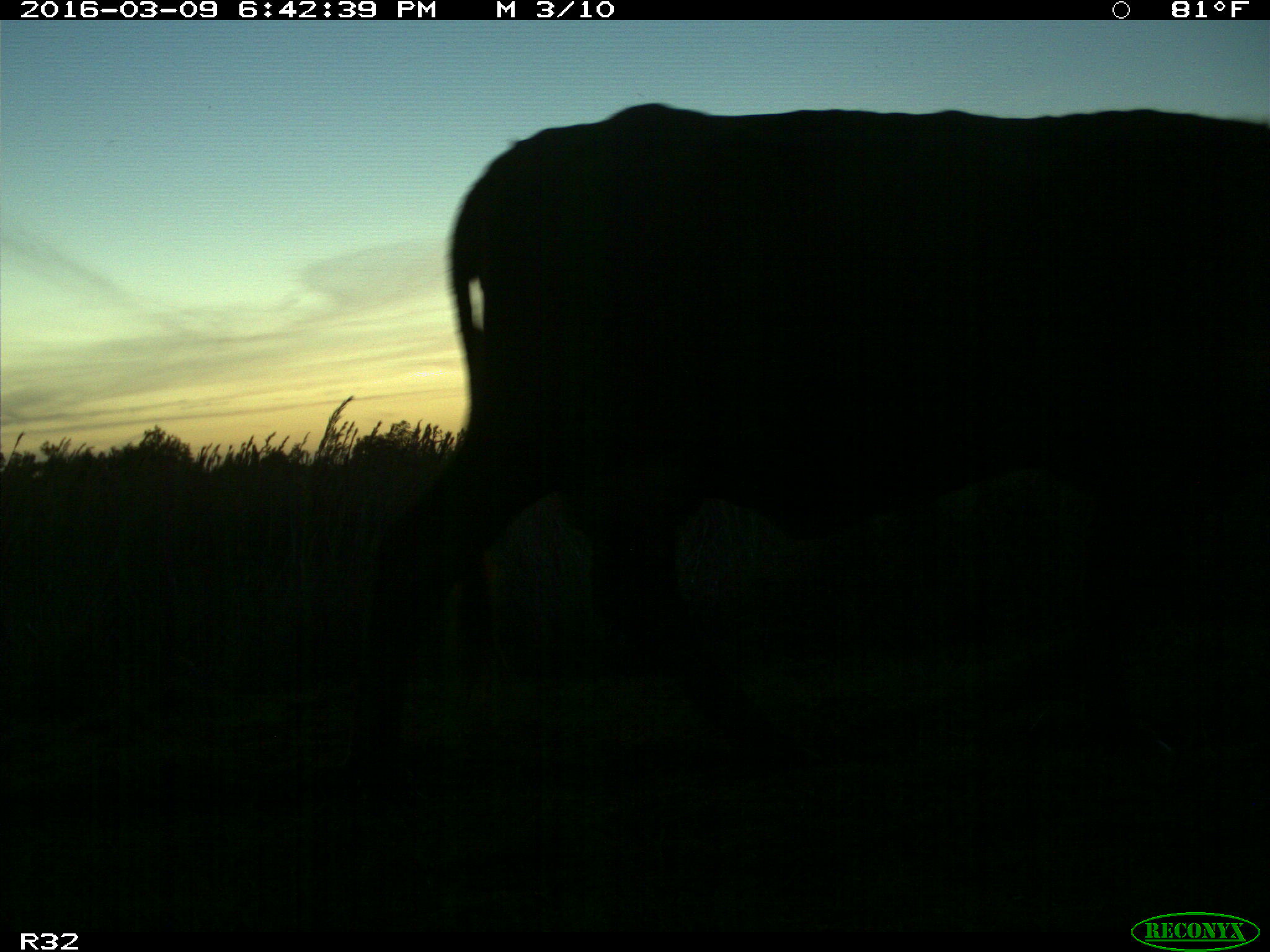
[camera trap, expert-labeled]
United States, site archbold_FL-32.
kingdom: Animalia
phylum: Chordata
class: Mammalia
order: Artiodactyla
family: Bovidae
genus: Bos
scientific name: Bos taurus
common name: domestic cow